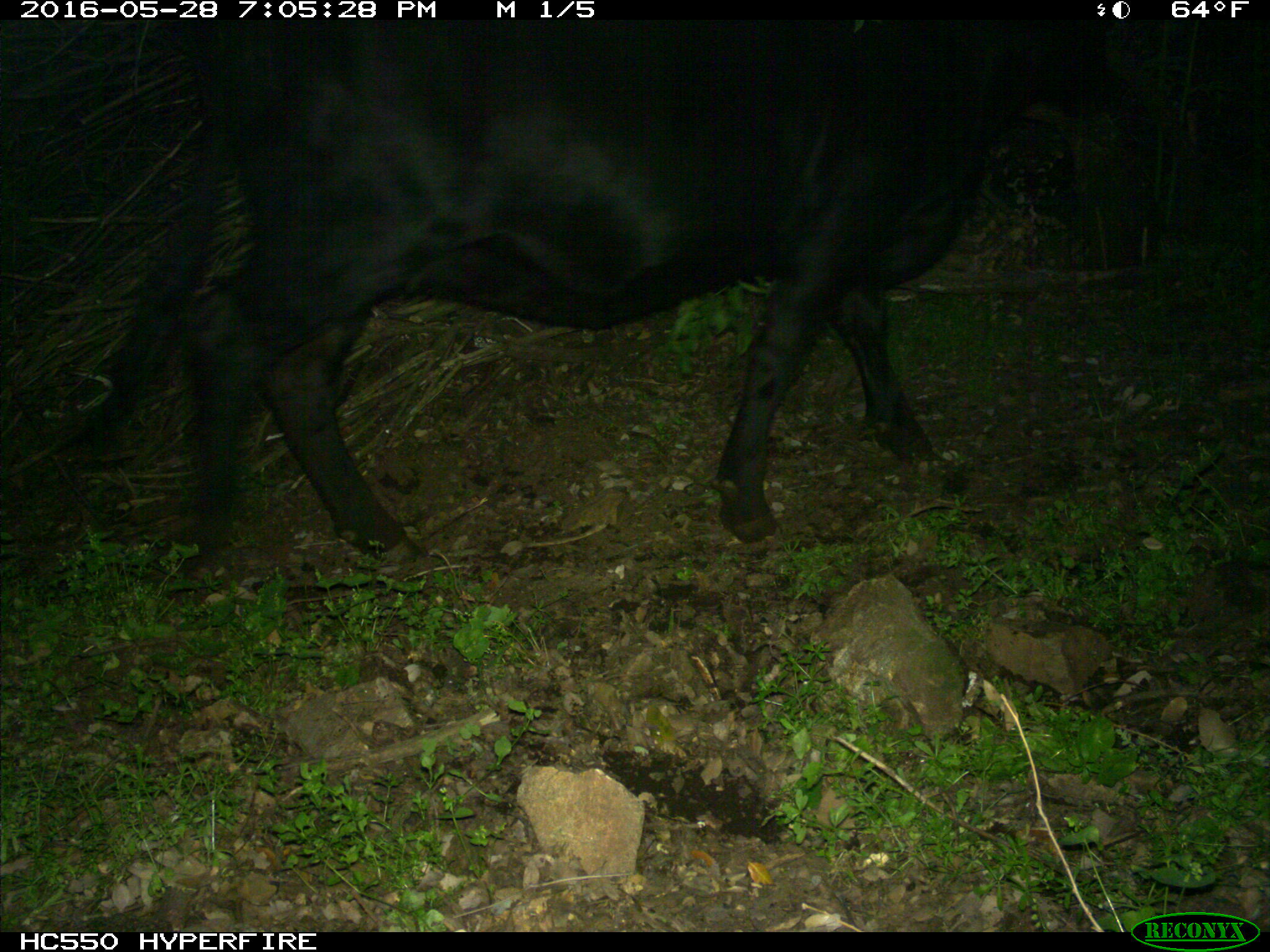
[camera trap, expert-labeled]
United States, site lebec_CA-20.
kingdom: Animalia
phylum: Chordata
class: Mammalia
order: Artiodactyla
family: Bovidae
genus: Bos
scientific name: Bos taurus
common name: domestic cow